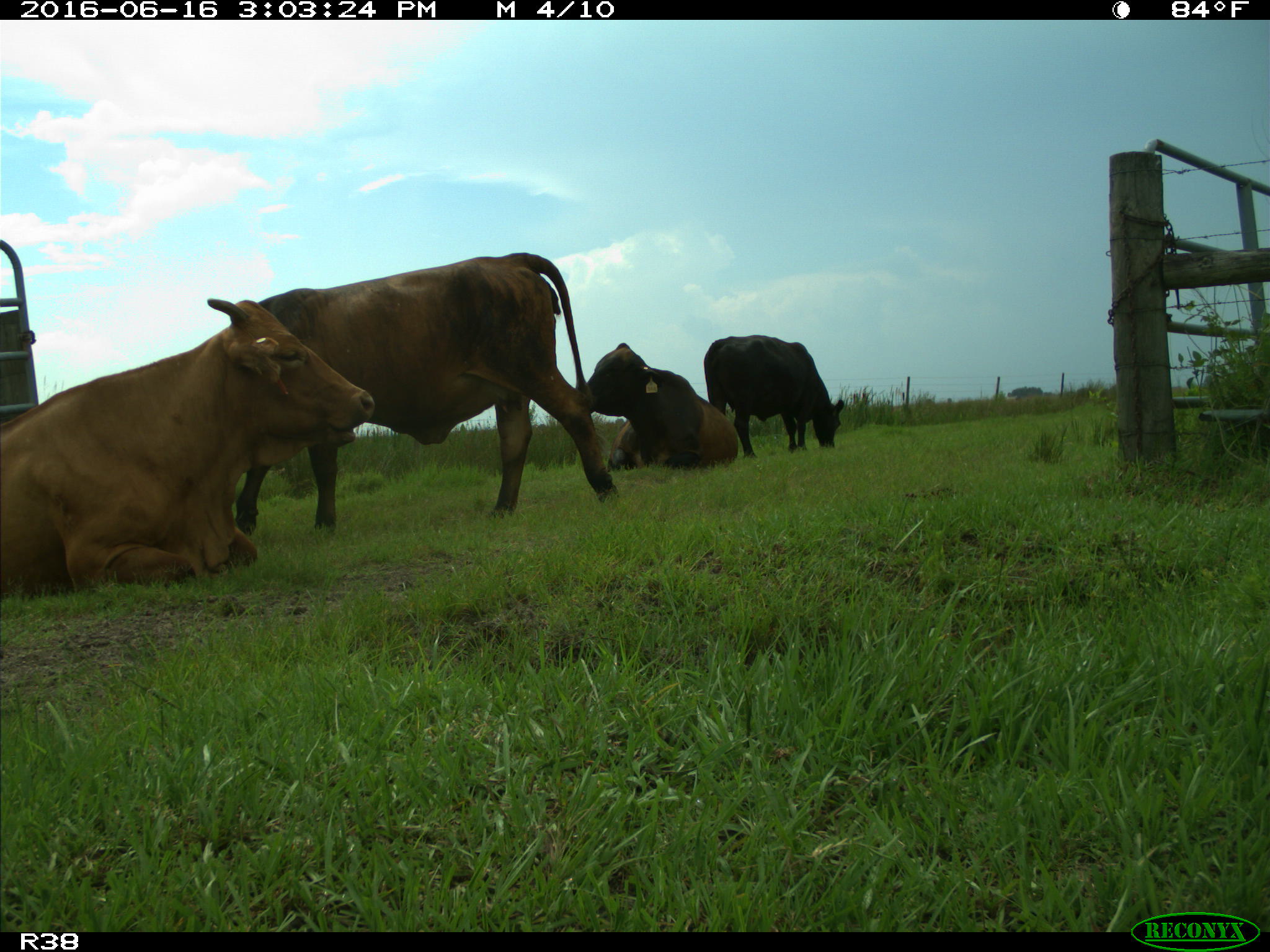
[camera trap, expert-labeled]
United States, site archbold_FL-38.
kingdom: Animalia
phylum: Chordata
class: Mammalia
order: Artiodactyla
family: Bovidae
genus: Bos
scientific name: Bos taurus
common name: domestic cow